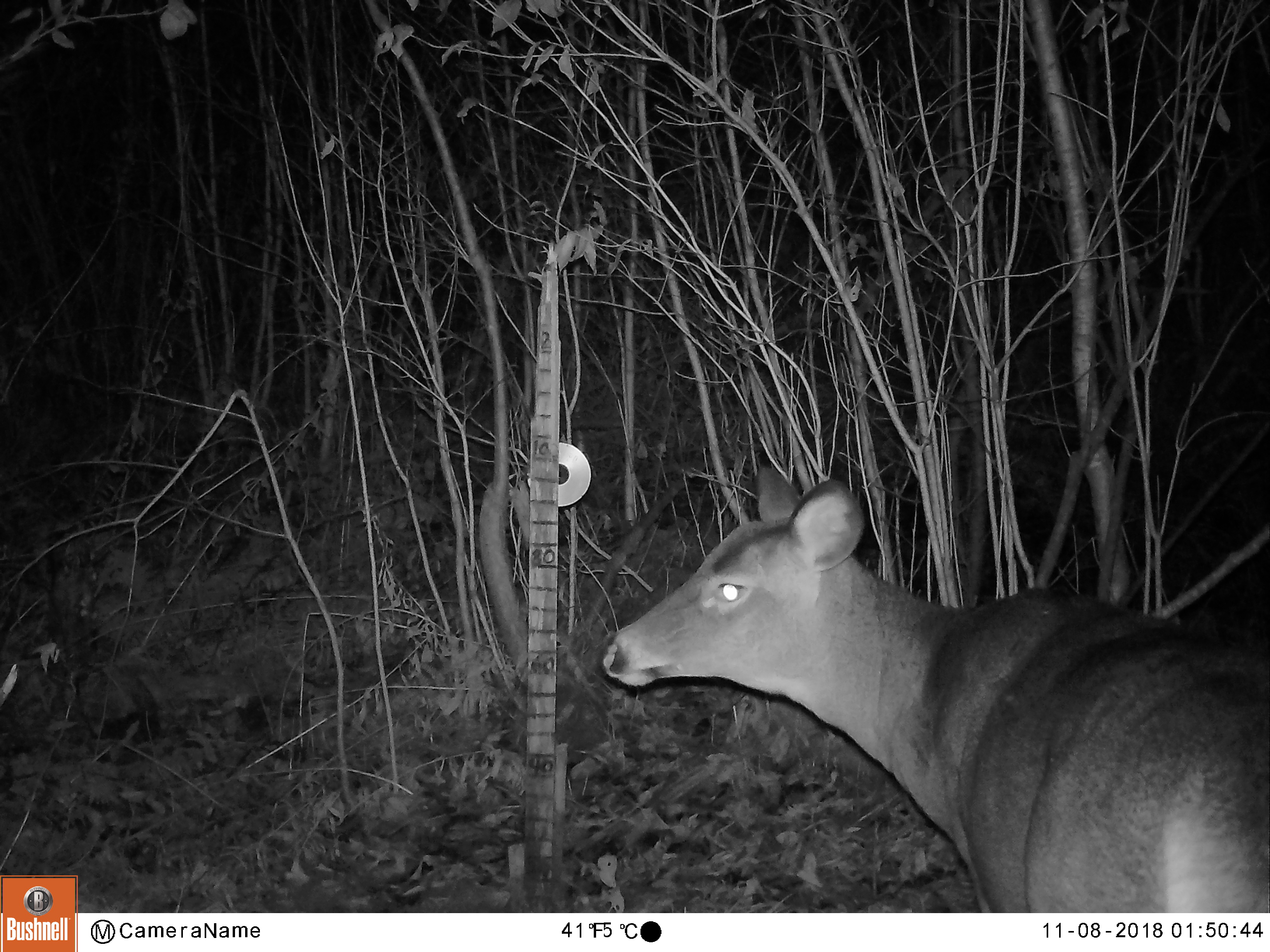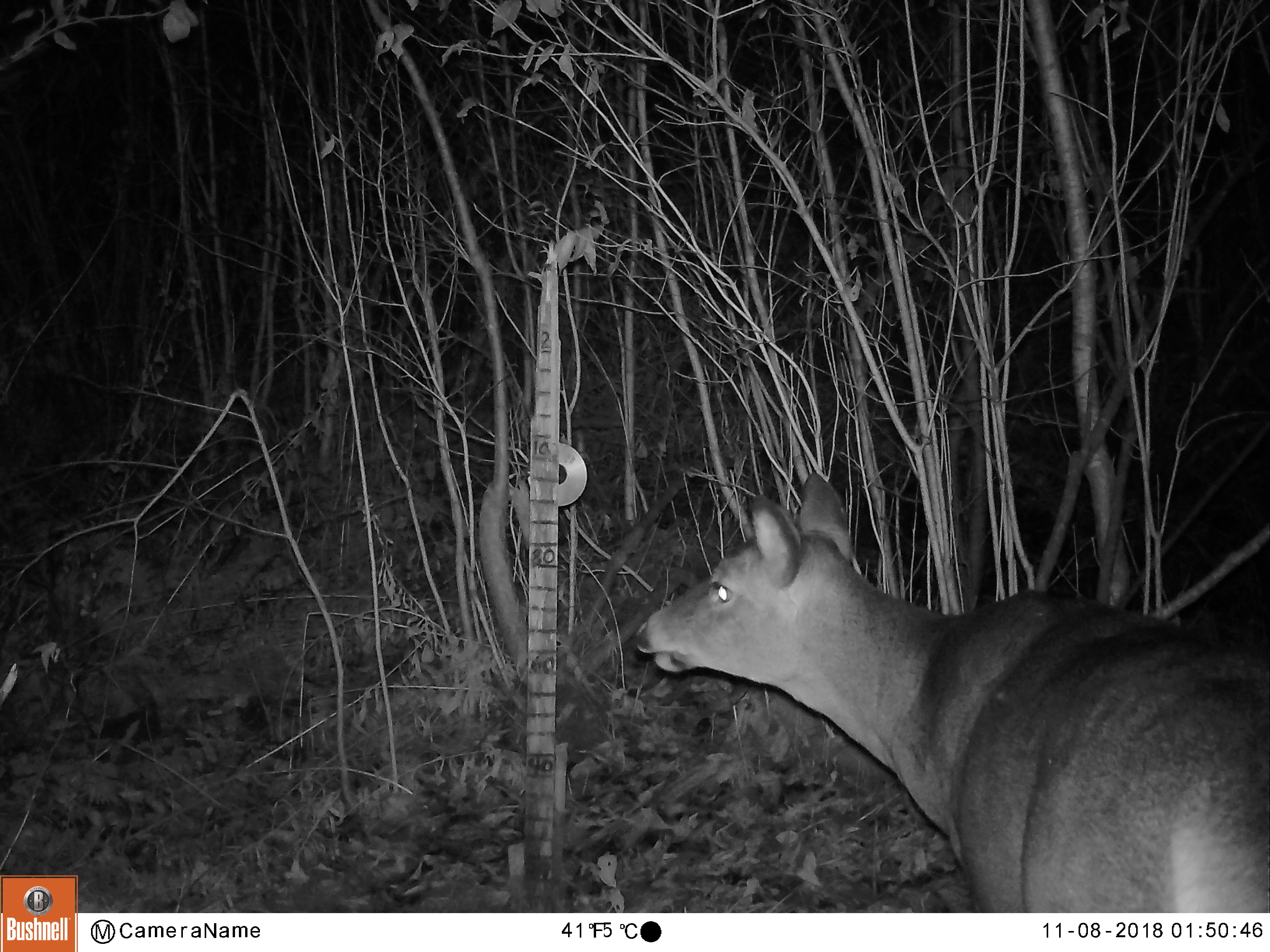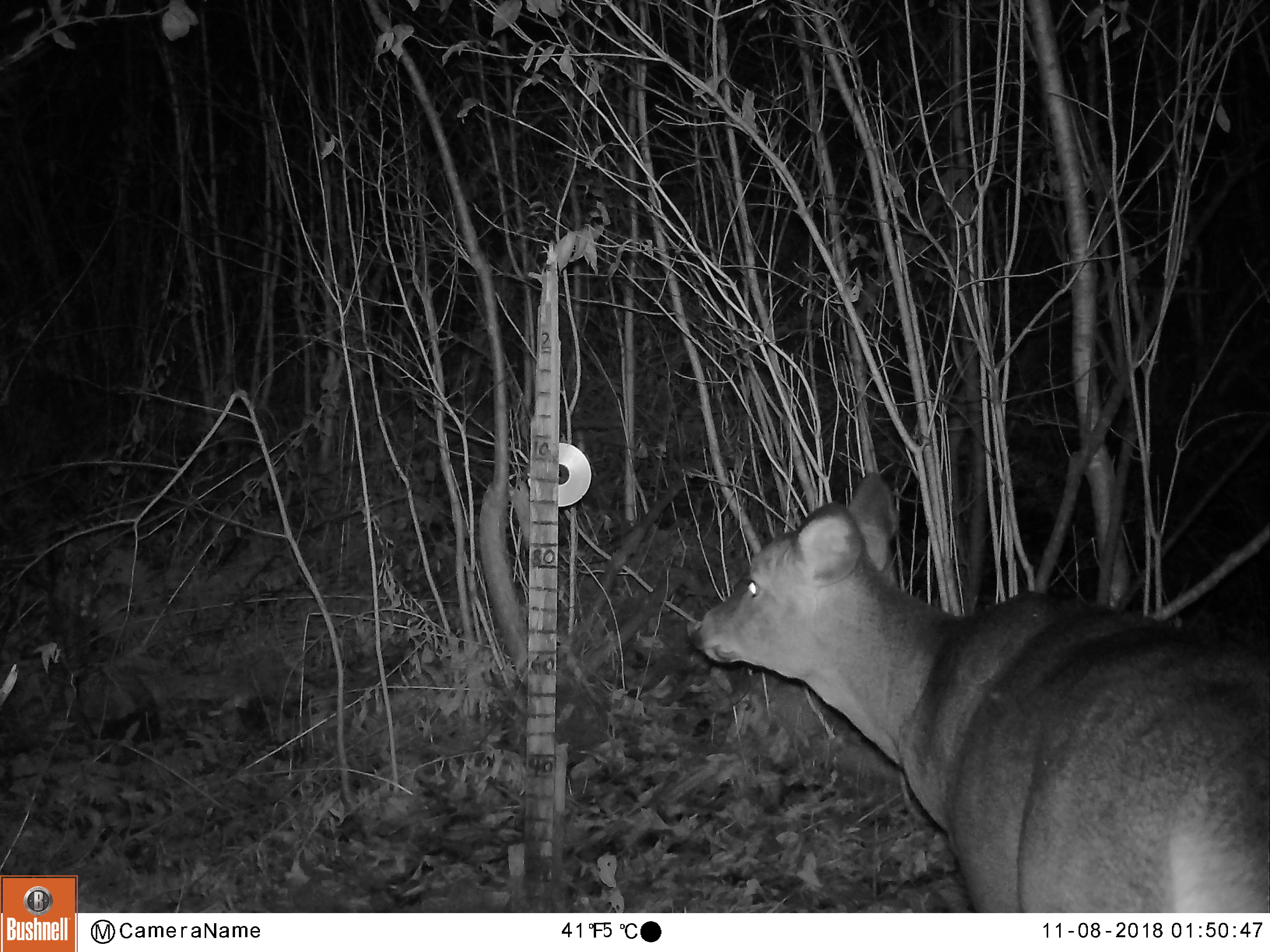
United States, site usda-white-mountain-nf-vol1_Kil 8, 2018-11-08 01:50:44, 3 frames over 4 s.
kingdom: Animalia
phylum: Chordata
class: Mammalia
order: Artiodactyla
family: Cervidae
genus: Odocoileus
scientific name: Odocoileus virginianus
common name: white-tailed deer